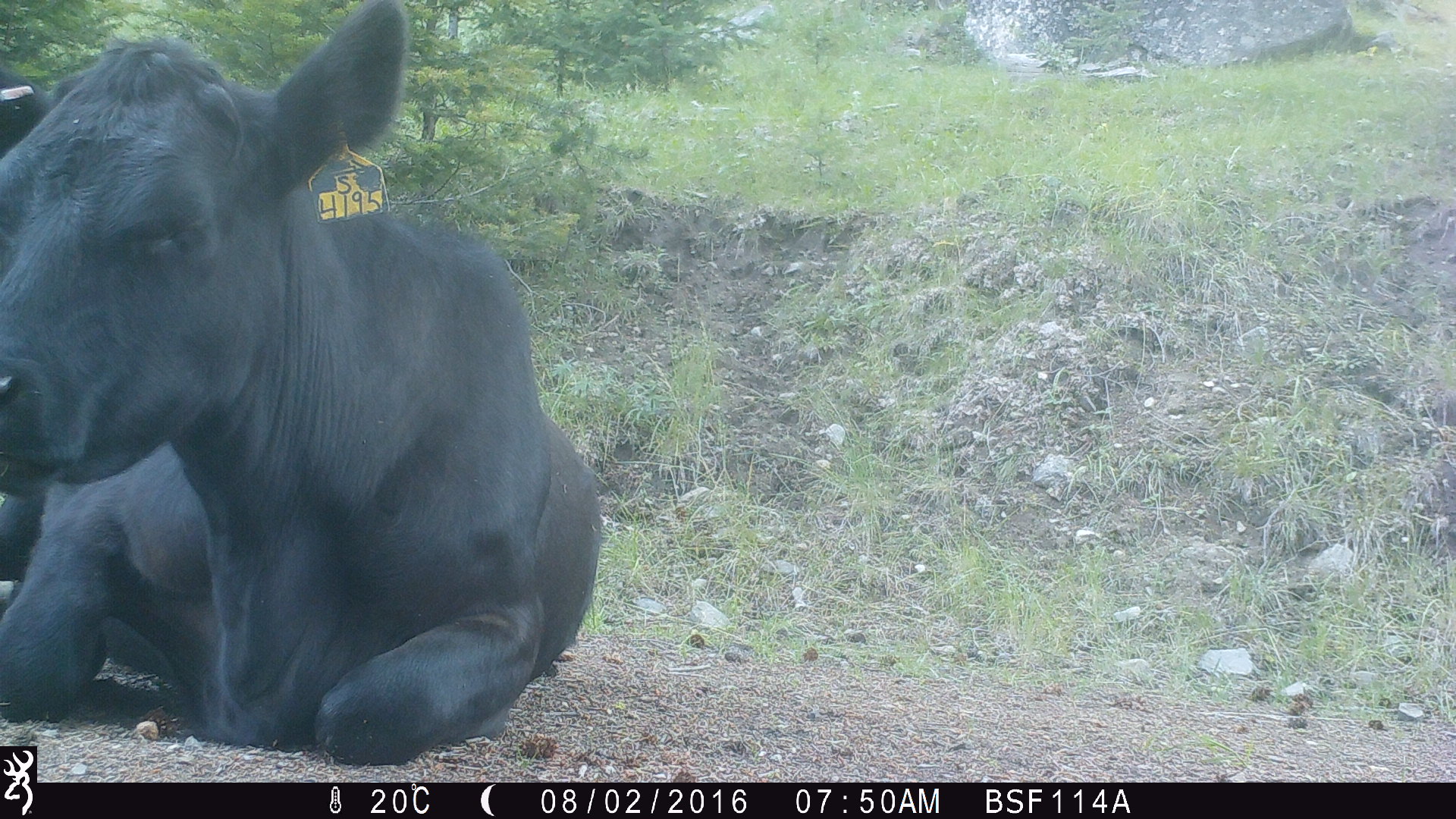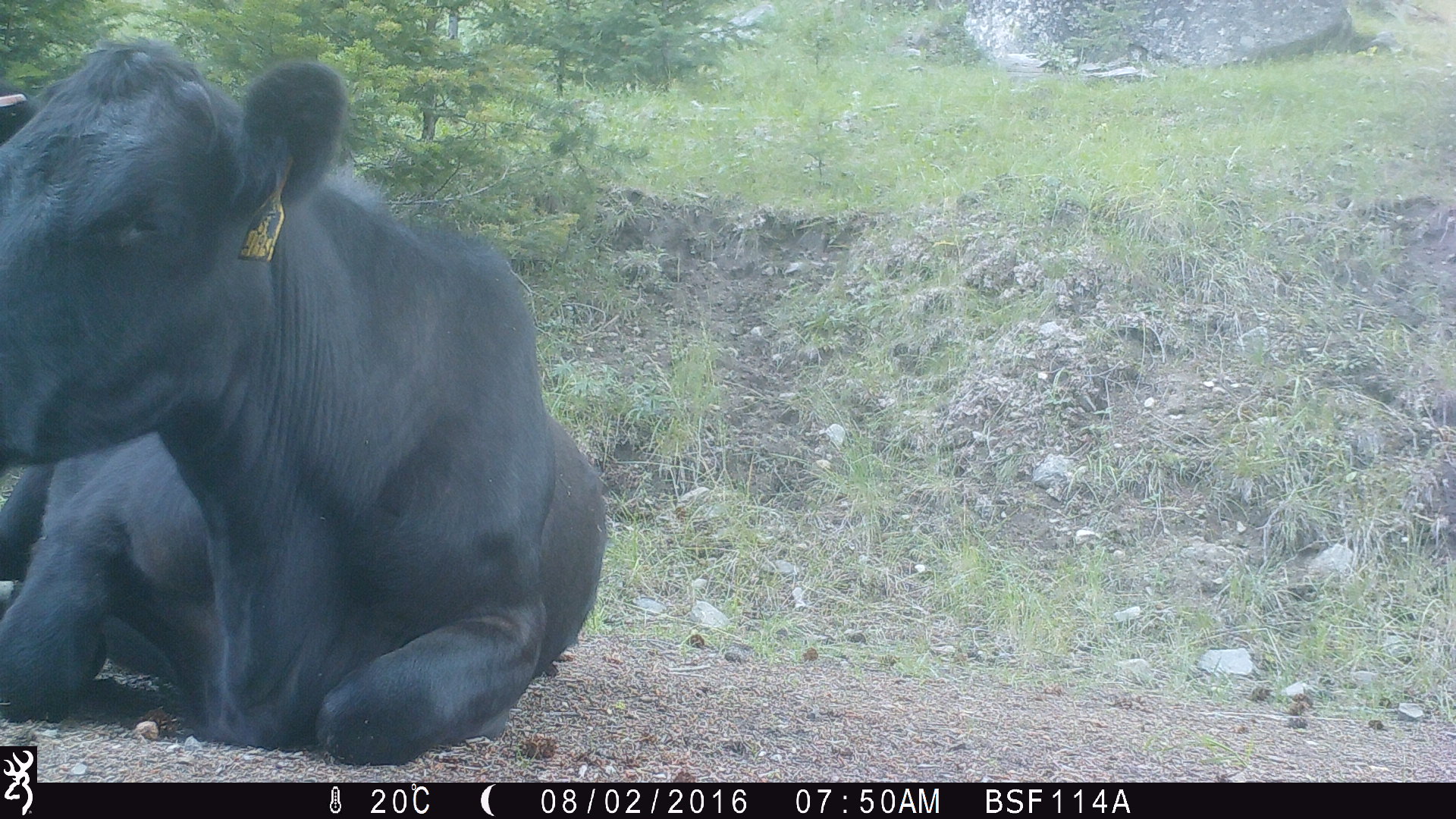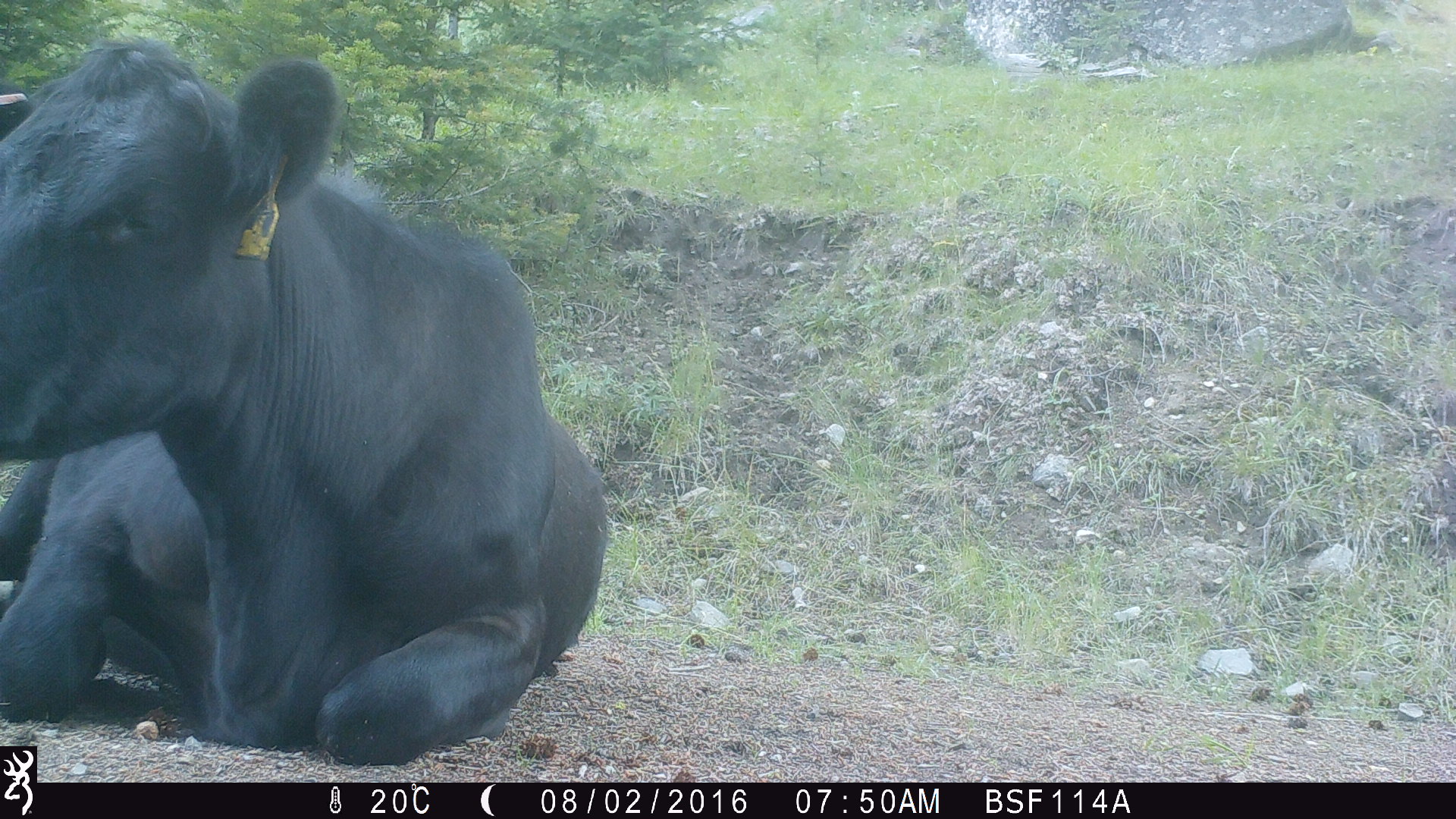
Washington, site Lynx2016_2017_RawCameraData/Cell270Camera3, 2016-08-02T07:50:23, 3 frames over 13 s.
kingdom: Animalia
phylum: Chordata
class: Mammalia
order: Artiodactyla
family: Bovidae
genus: Bos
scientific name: Bos taurus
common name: domestic cattle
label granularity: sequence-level